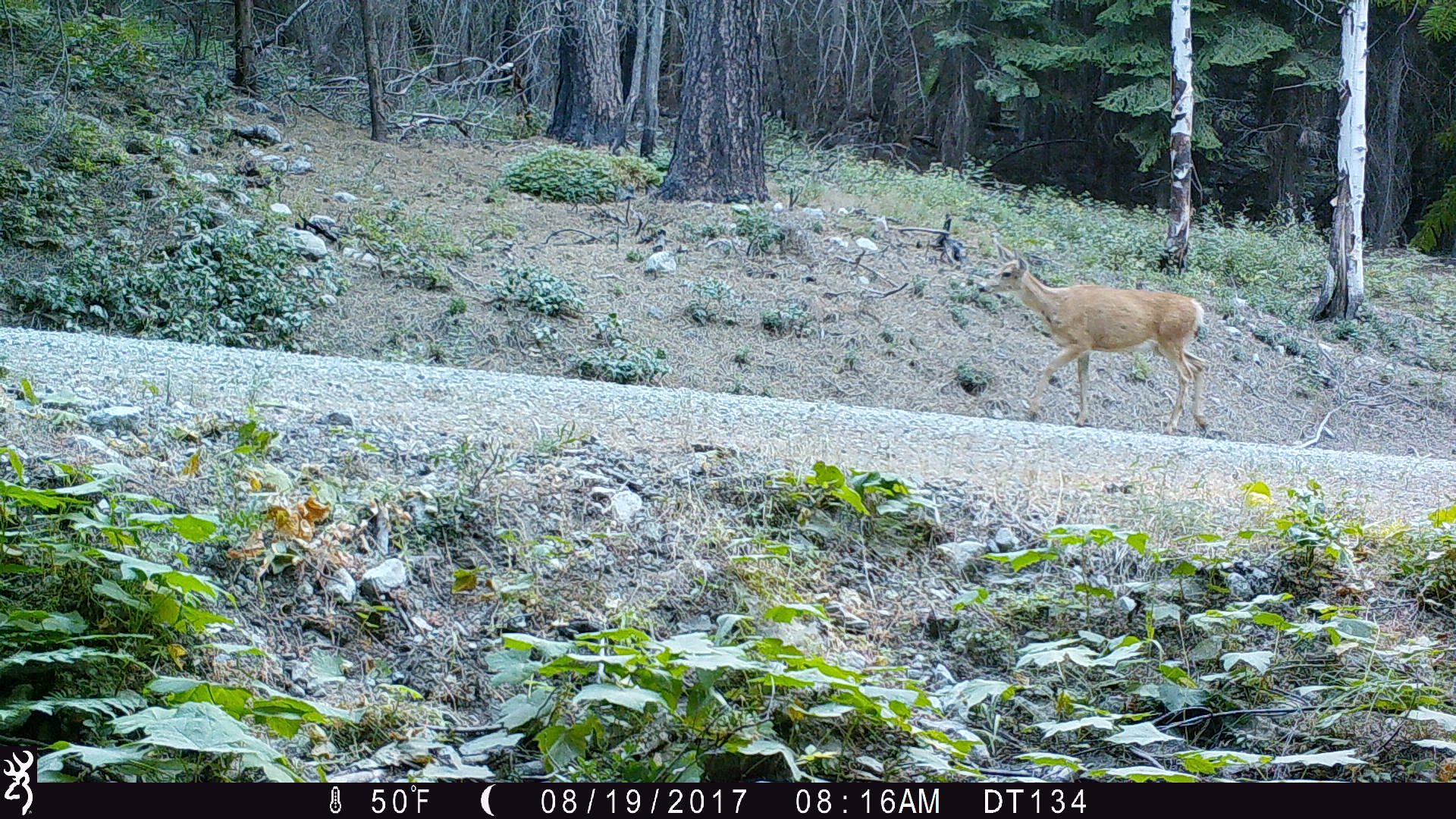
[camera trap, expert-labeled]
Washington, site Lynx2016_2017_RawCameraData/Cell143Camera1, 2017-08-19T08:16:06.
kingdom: Animalia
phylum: Chordata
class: Mammalia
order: Artiodactyla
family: Cervidae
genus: Odocoileus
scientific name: Odocoileus hemionus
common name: mule deer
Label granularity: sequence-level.